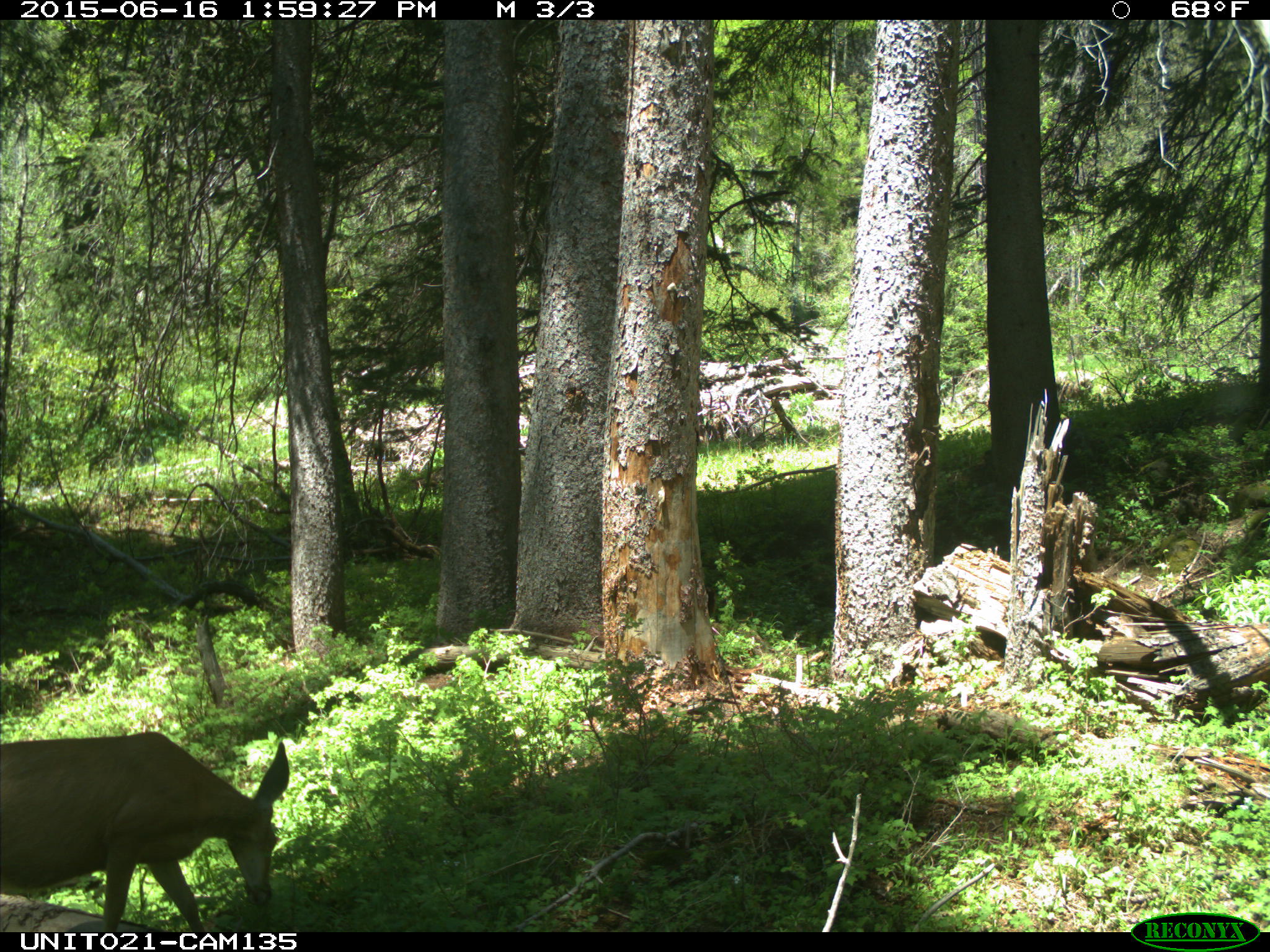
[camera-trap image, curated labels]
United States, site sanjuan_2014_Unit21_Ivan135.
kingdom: Animalia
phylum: Chordata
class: Mammalia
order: Artiodactyla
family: Cervidae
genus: Odocoileus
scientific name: Odocoileus hemionus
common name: mule deer